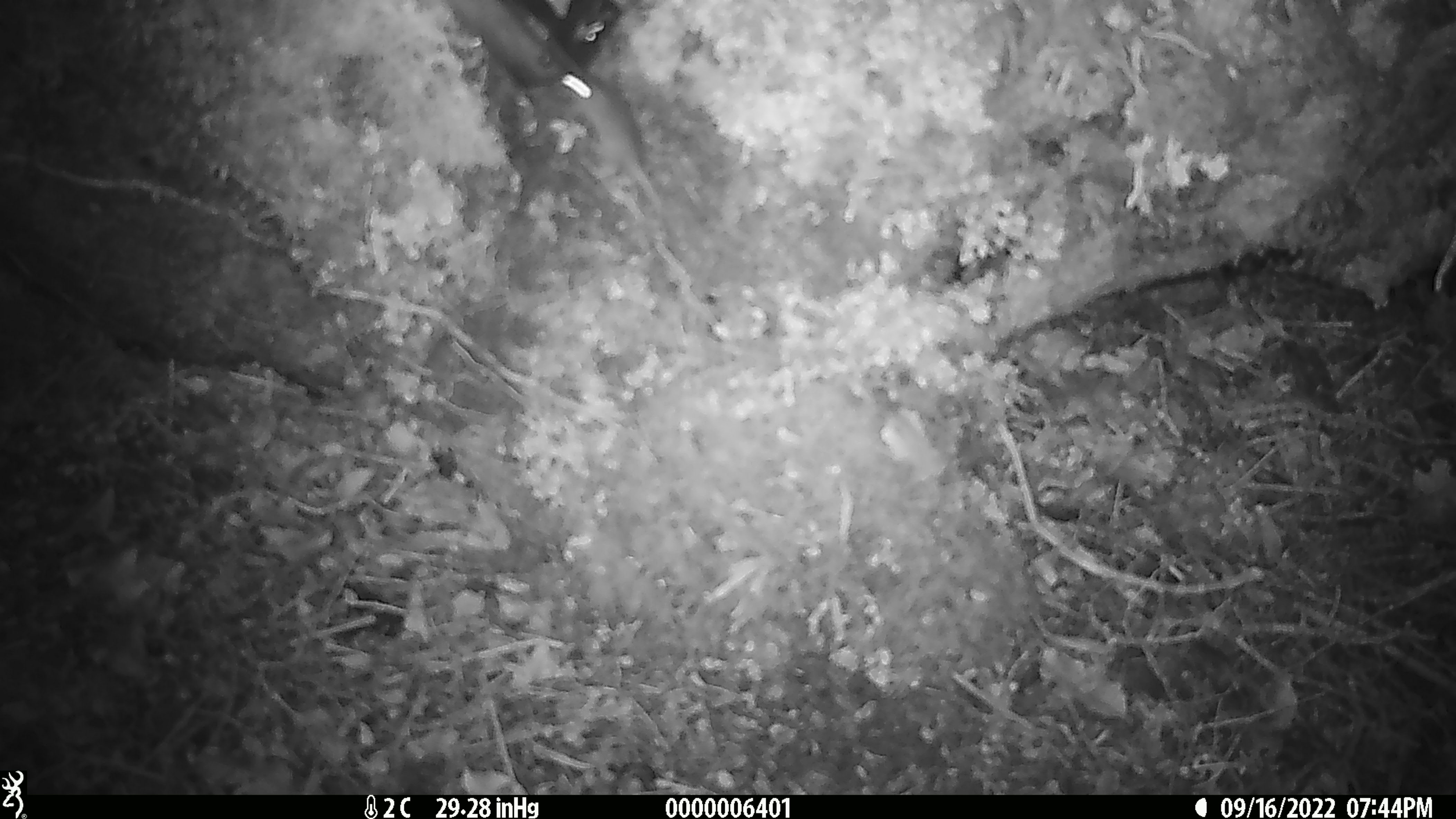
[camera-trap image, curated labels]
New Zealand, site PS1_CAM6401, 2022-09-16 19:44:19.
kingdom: Animalia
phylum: Chordata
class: Mammalia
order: Rodentia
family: Muridae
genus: Mus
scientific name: Mus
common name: mouse